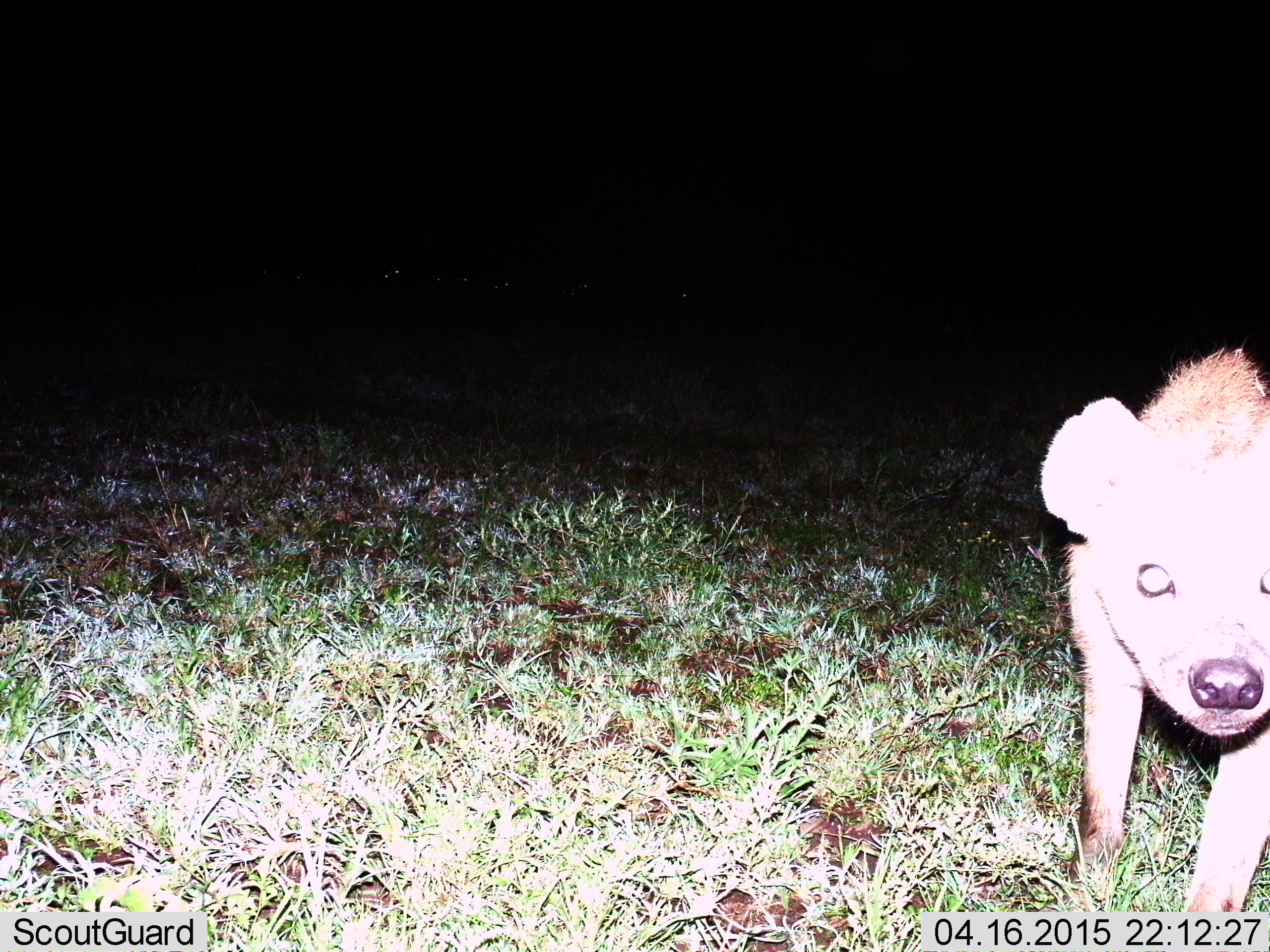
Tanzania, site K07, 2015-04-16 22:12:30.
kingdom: Animalia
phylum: Chordata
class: Mammalia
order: Carnivora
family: Hyaenidae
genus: Crocuta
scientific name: Crocuta crocuta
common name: spotted hyena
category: hyenaspotted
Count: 1.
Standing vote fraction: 80%.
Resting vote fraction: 0%.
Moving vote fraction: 20%.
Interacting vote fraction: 0%.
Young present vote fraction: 0%.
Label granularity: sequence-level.